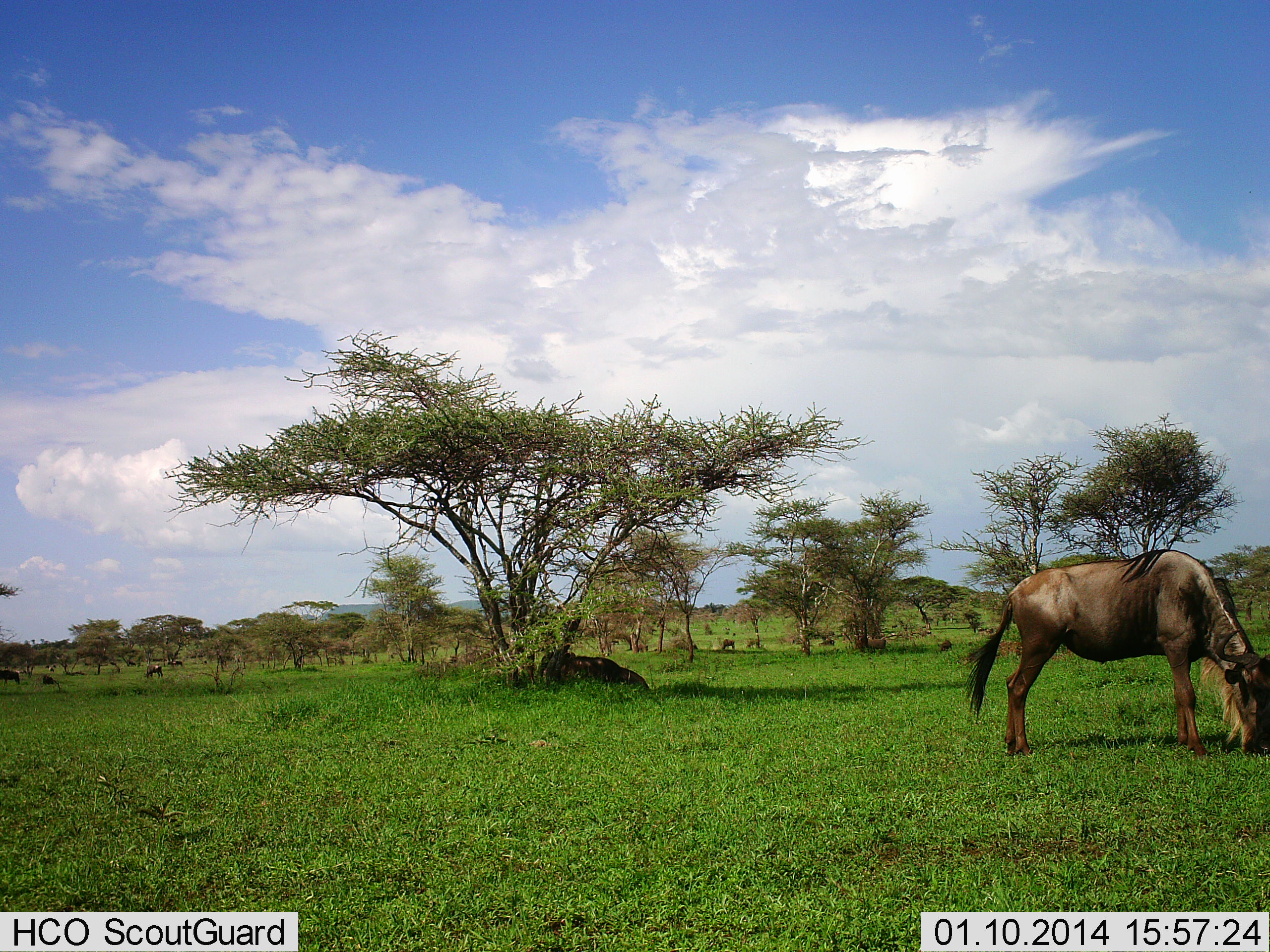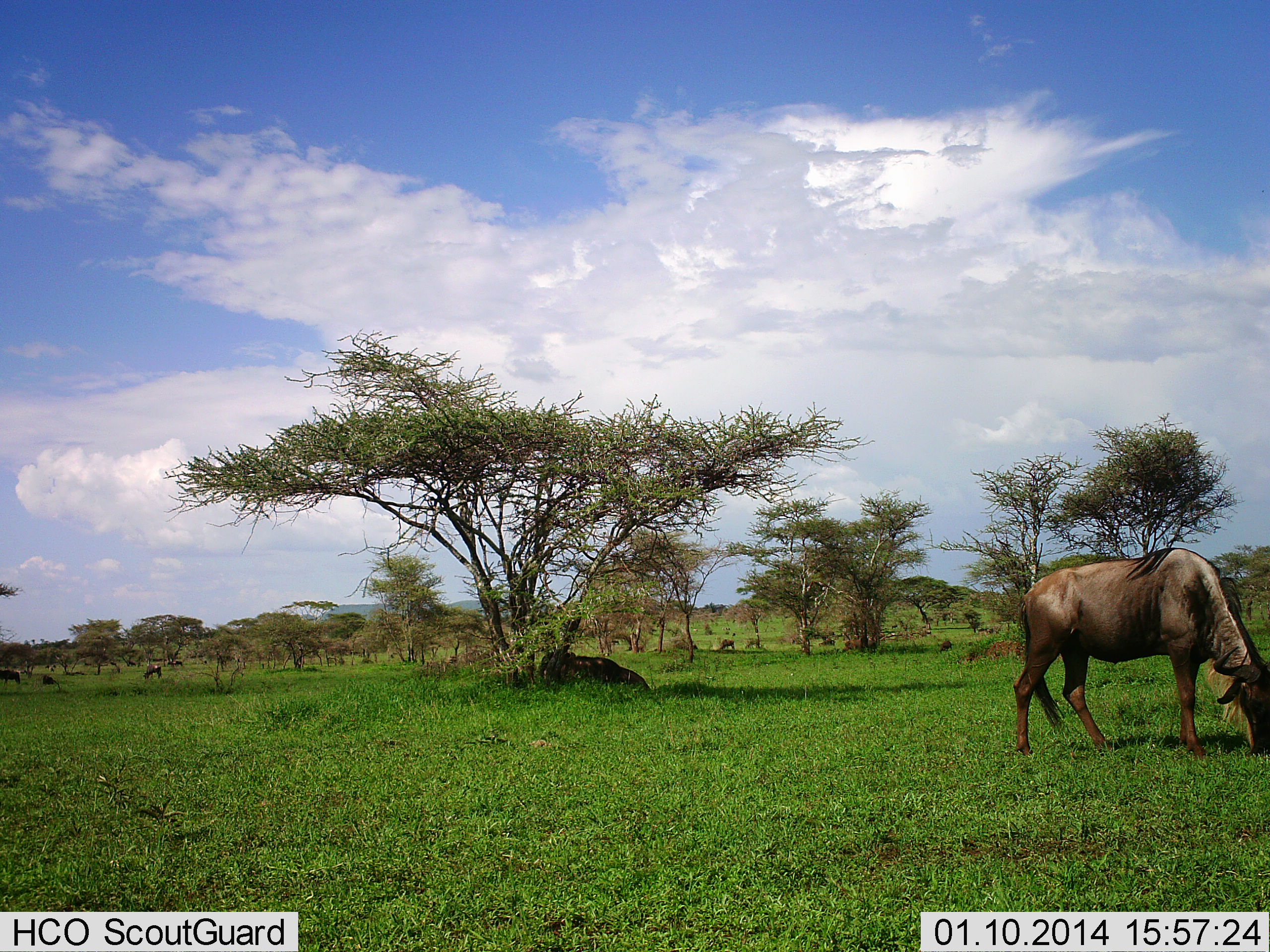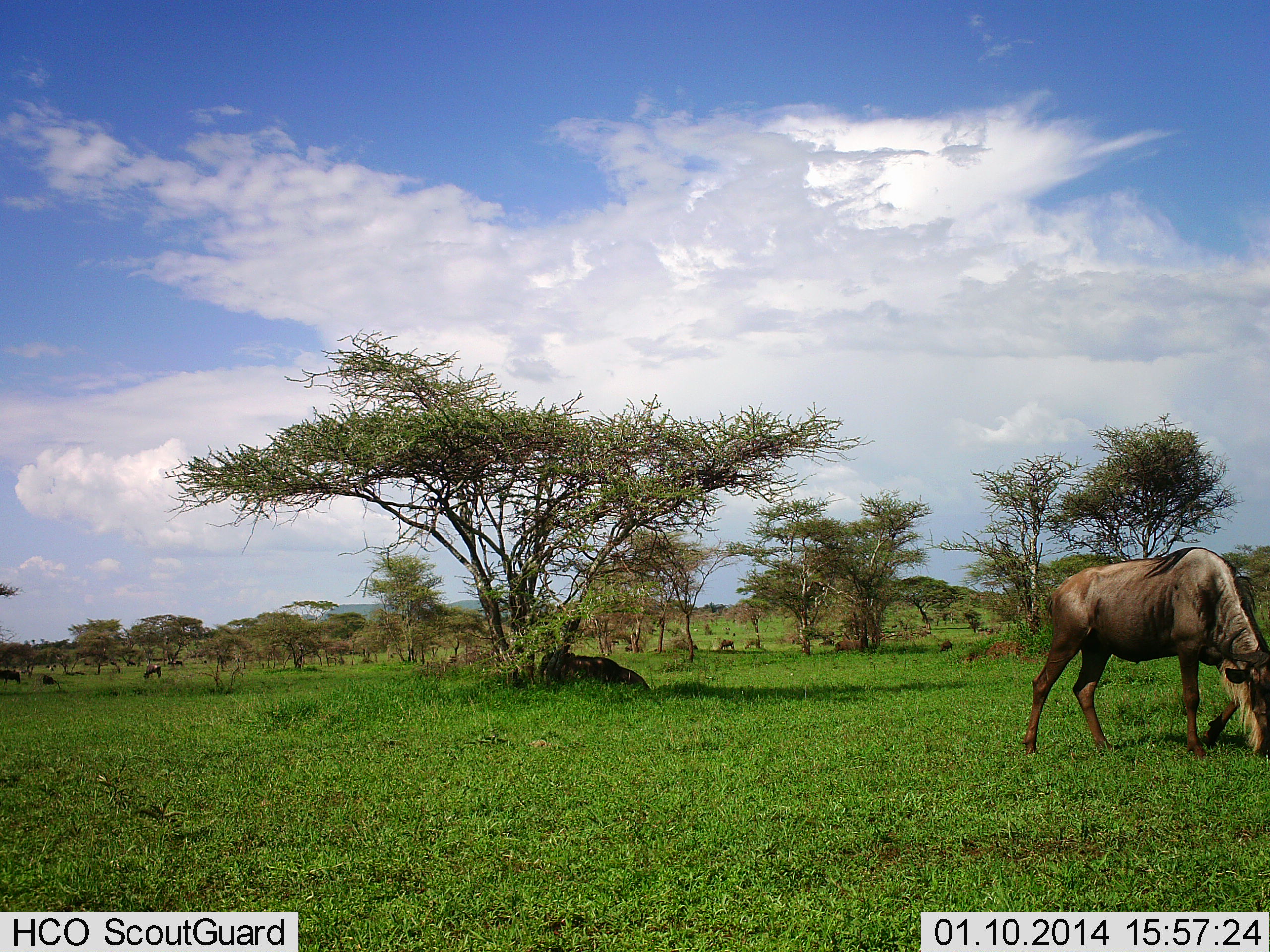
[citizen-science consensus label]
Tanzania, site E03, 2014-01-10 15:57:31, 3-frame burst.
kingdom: Animalia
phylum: Chordata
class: Mammalia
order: Artiodactyla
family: Bovidae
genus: Connochaetes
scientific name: Connochaetes taurinus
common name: blue wildebeest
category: wildebeest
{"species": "wildebeest (blue wildebeest) (Connochaetes taurinus)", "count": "4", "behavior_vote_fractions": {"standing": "40%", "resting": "50%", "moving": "10%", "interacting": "0%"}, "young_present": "0%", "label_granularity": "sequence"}